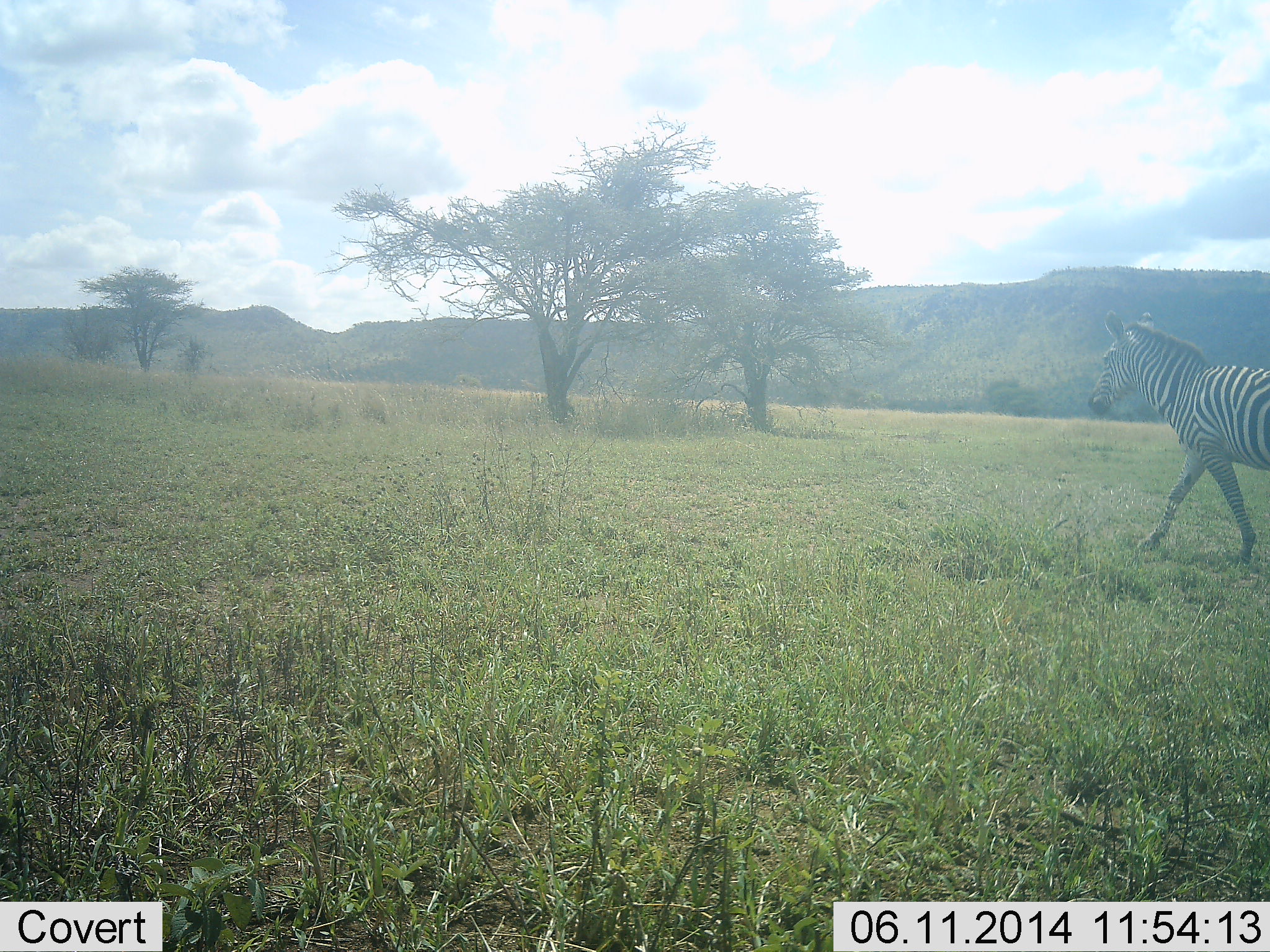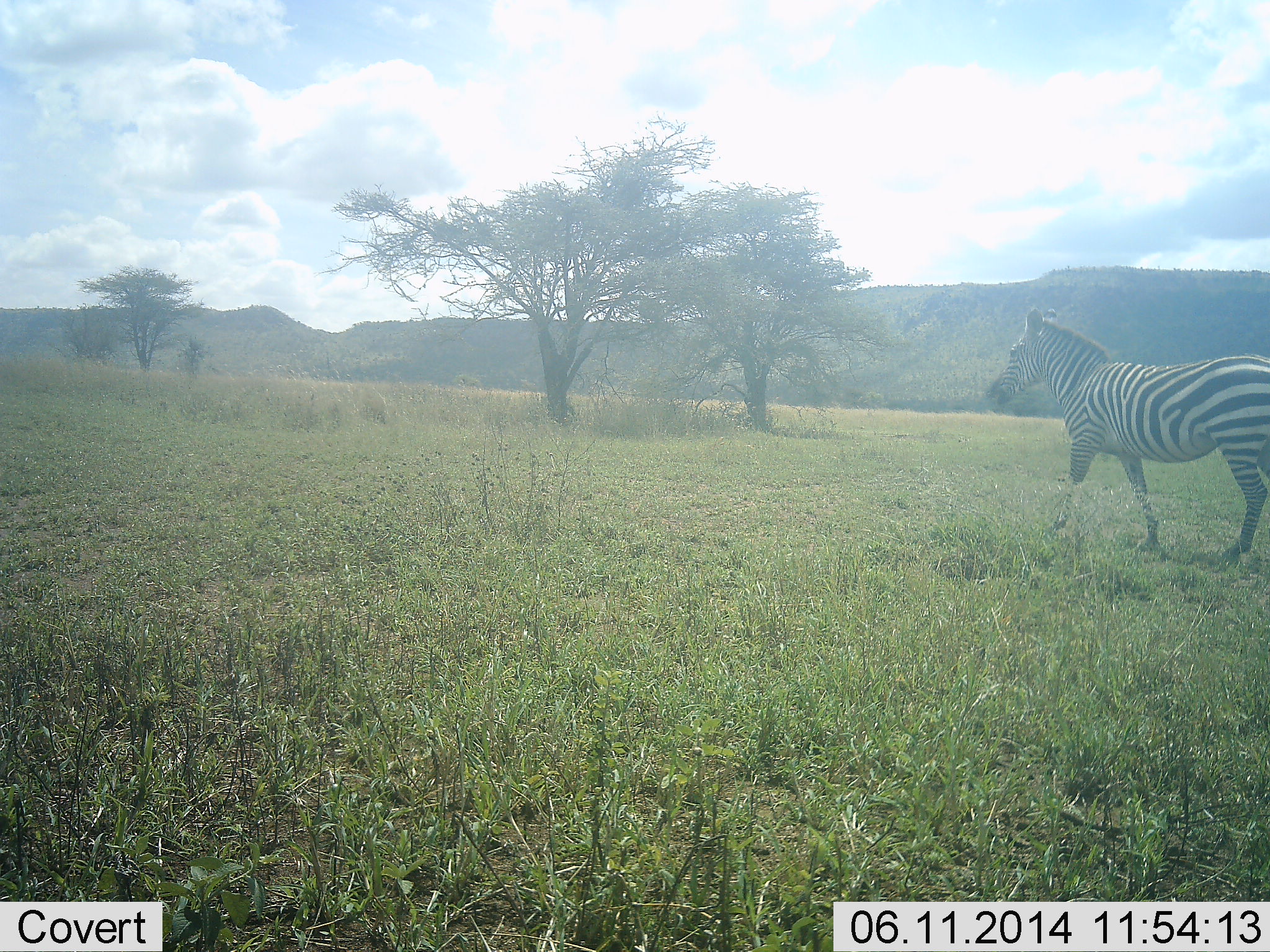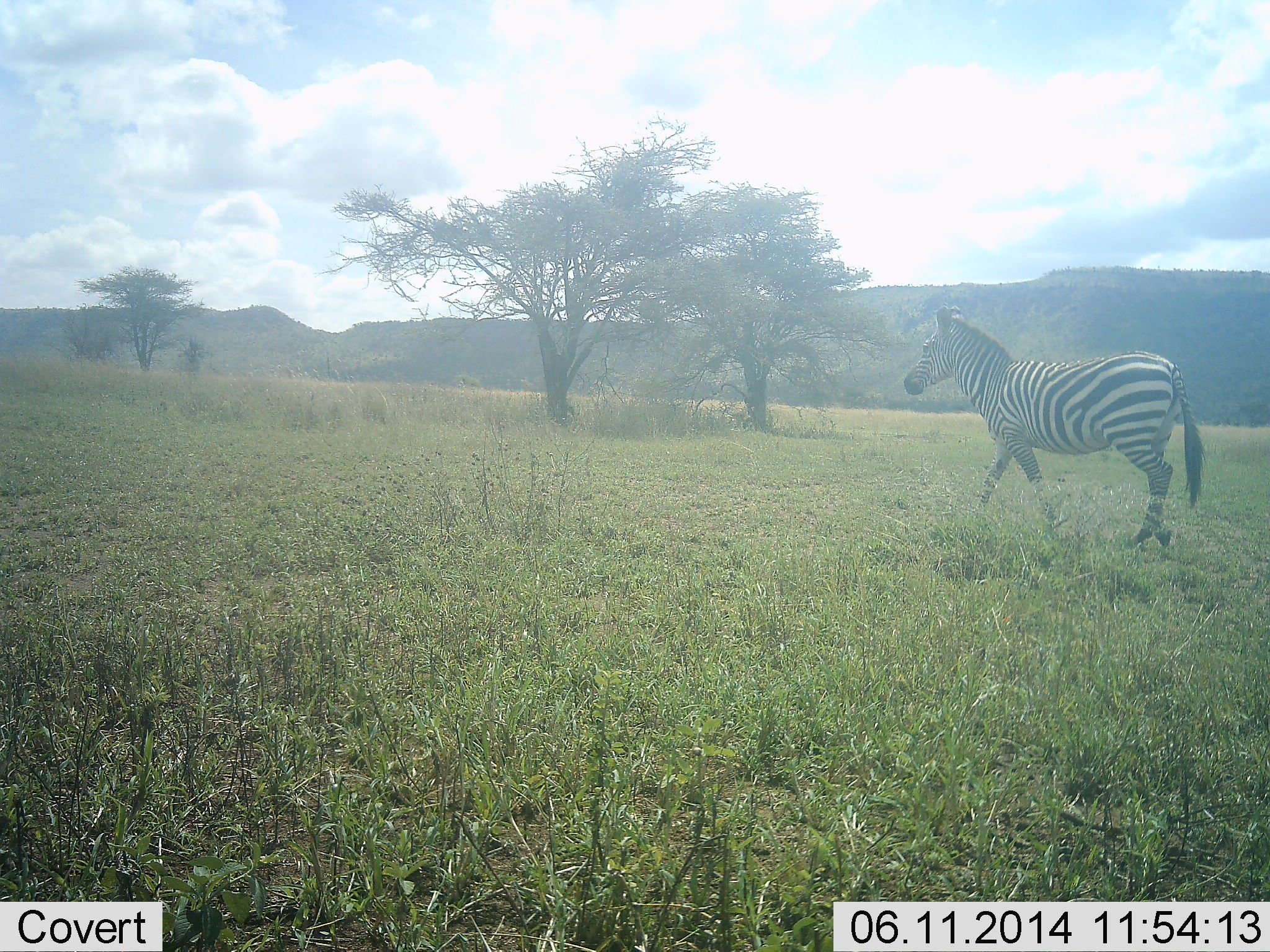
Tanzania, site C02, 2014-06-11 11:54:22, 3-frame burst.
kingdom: Animalia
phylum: Chordata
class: Mammalia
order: Perissodactyla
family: Equidae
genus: Equus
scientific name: Equus quagga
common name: plains zebra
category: zebra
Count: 1.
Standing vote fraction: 10%.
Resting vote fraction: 0%.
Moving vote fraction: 90%.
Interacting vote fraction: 0%.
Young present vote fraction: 10%.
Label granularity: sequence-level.